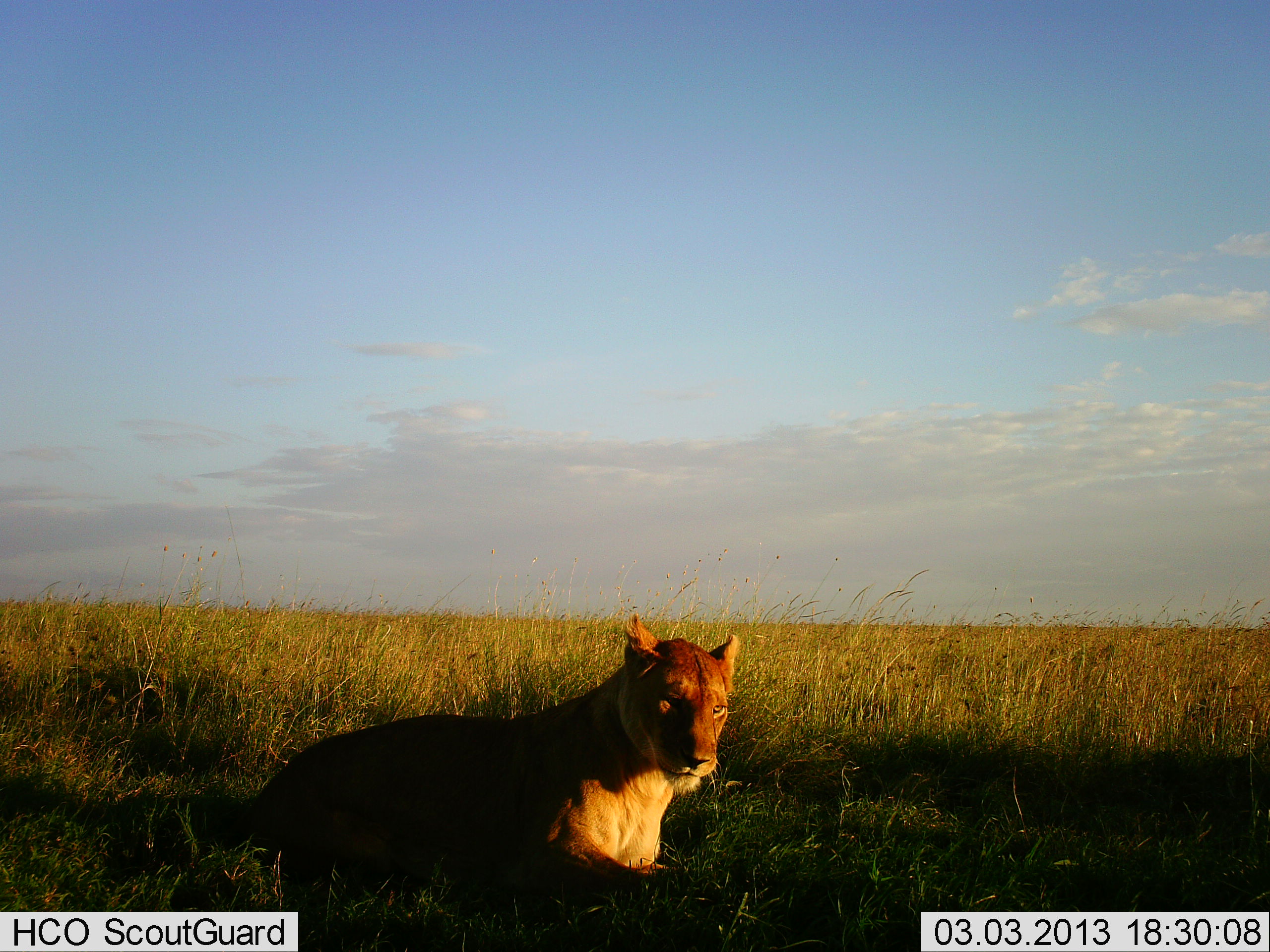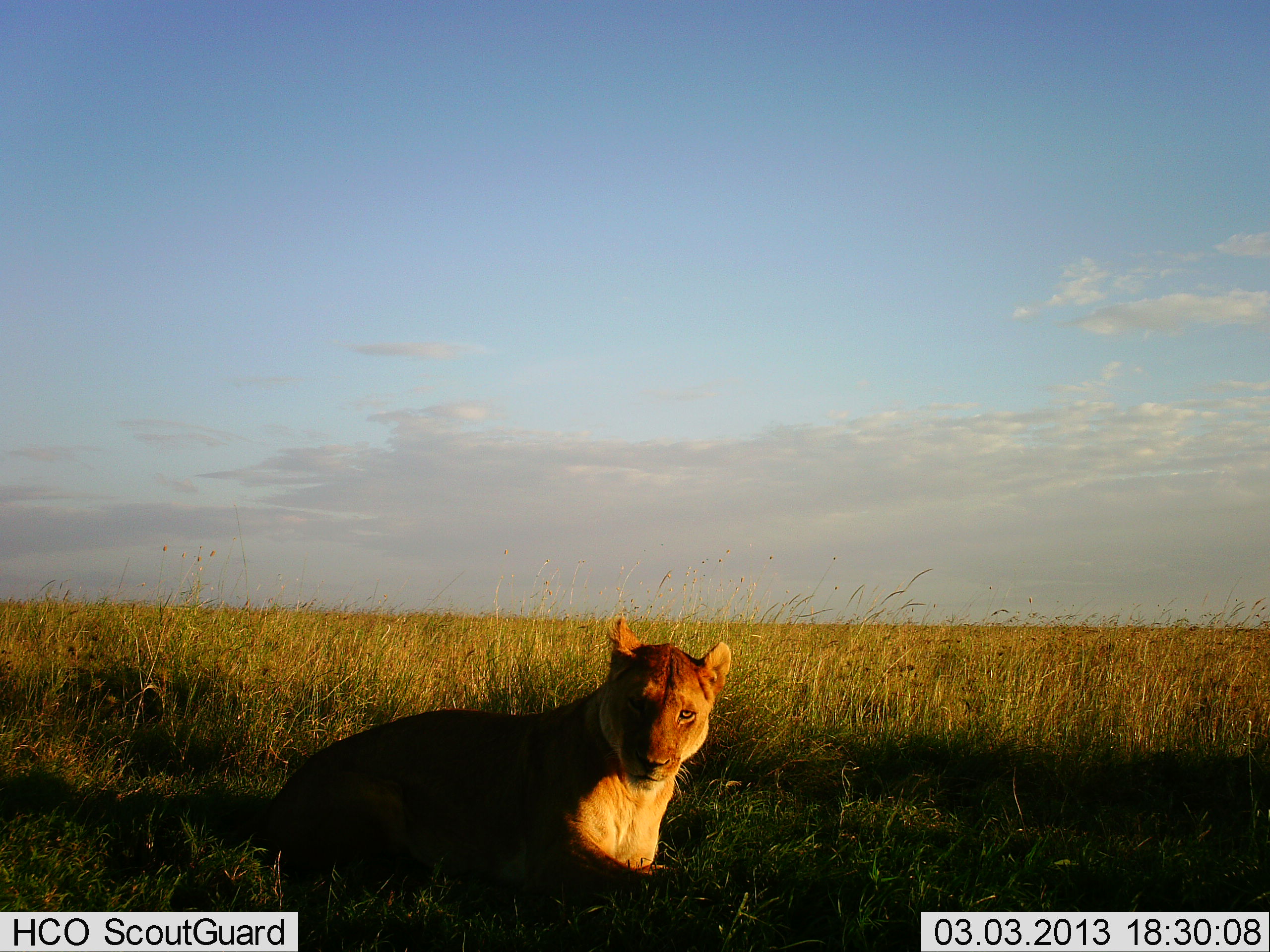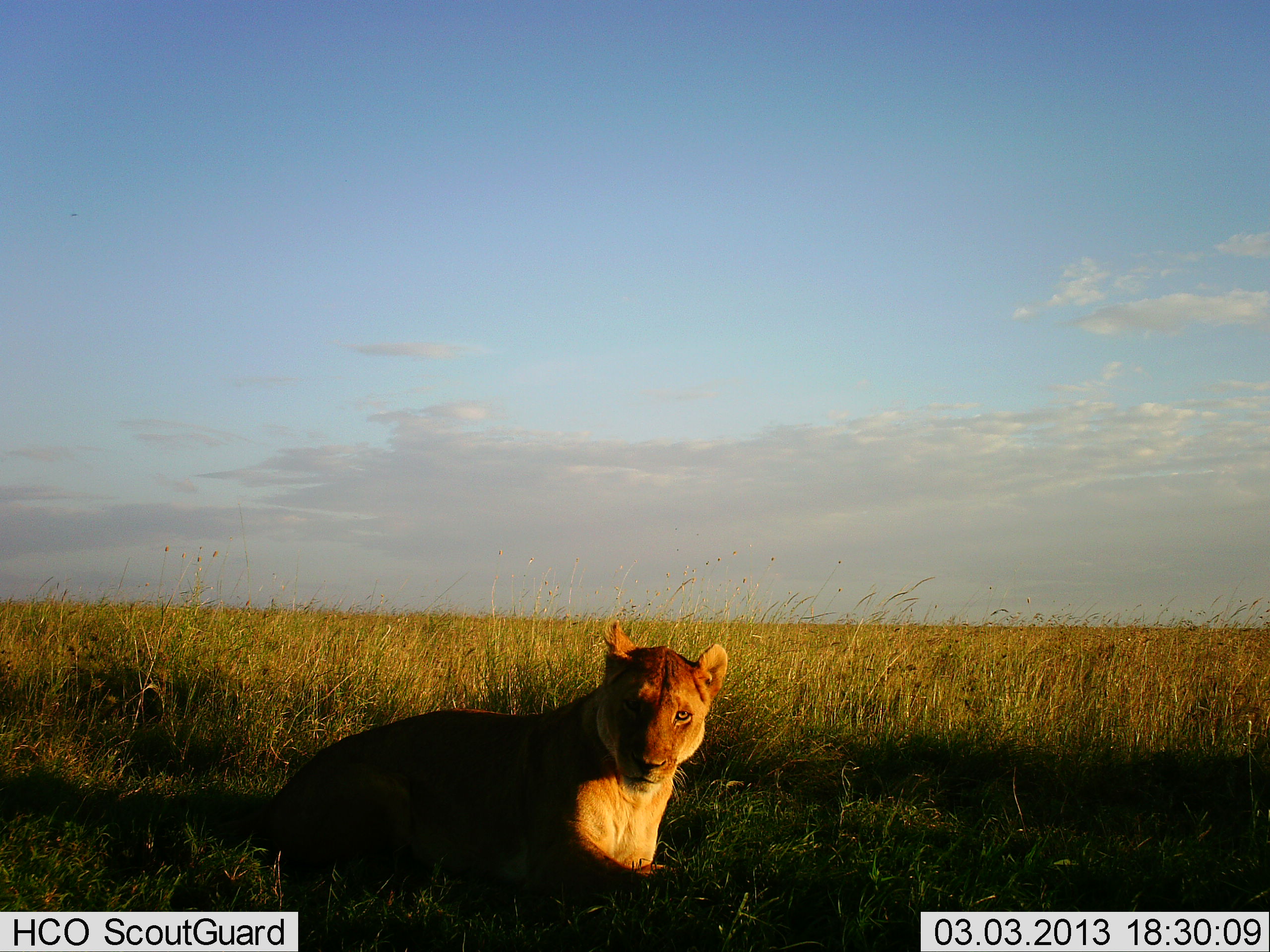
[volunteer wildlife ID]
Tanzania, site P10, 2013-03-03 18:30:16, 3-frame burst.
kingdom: Animalia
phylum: Chordata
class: Mammalia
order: Carnivora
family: Felidae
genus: Panthera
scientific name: Panthera leo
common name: lion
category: lionfemale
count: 1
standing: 3%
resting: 83%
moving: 11%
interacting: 3%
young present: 0%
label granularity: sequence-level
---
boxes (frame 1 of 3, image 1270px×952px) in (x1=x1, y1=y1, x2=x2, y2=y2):
animal: (x1=242, y1=616, x2=740, y2=924)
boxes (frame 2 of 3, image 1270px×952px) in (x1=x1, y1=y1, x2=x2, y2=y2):
animal: (x1=268, y1=621, x2=737, y2=894)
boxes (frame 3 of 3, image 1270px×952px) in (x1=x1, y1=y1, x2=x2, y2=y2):
animal: (x1=269, y1=628, x2=725, y2=907)